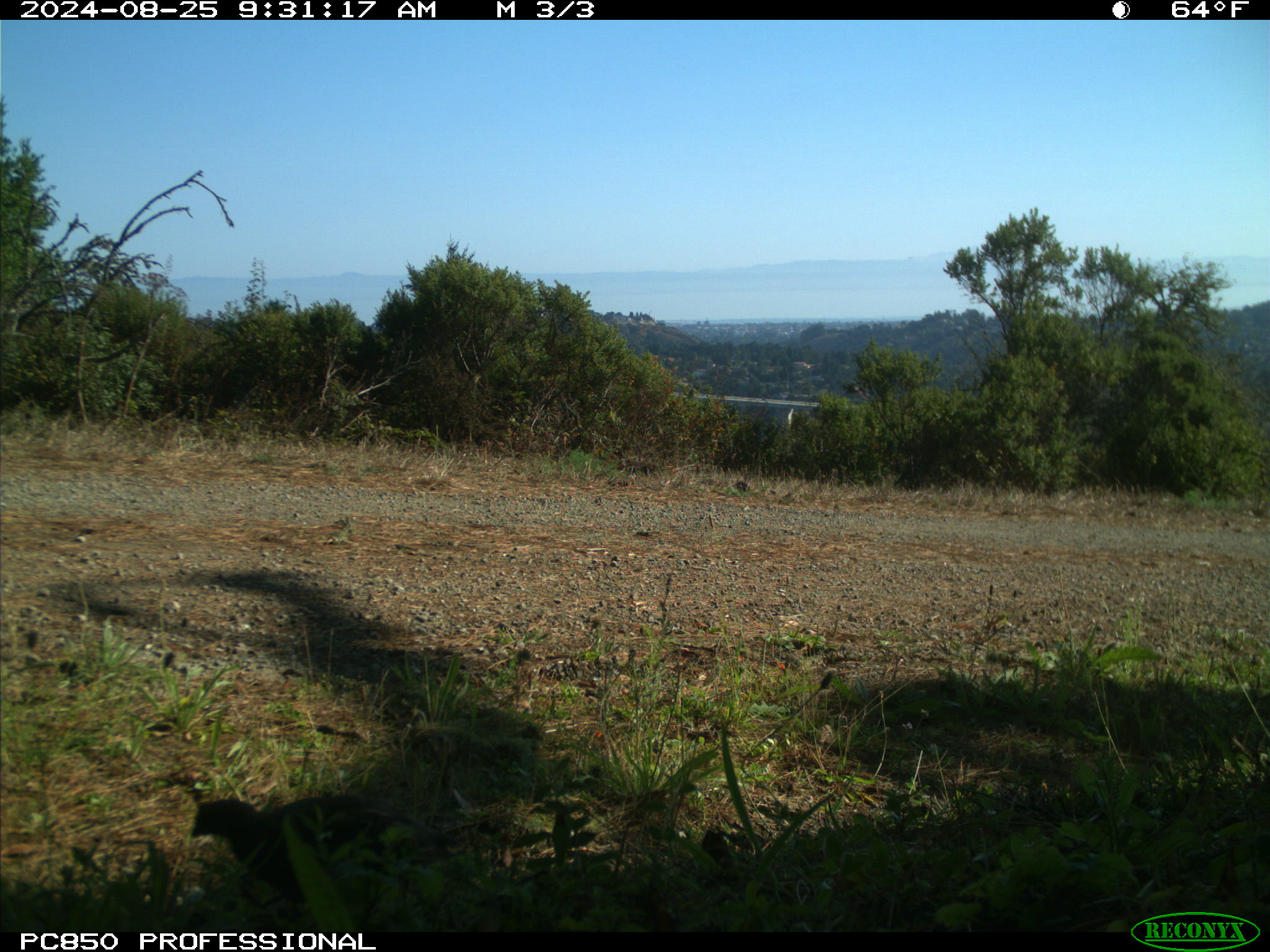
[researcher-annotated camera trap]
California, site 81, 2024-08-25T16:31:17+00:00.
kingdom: Animalia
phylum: Chordata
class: Aves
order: Galliformes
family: Odontophoridae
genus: Callipepla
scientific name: Callipepla californica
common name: california quail